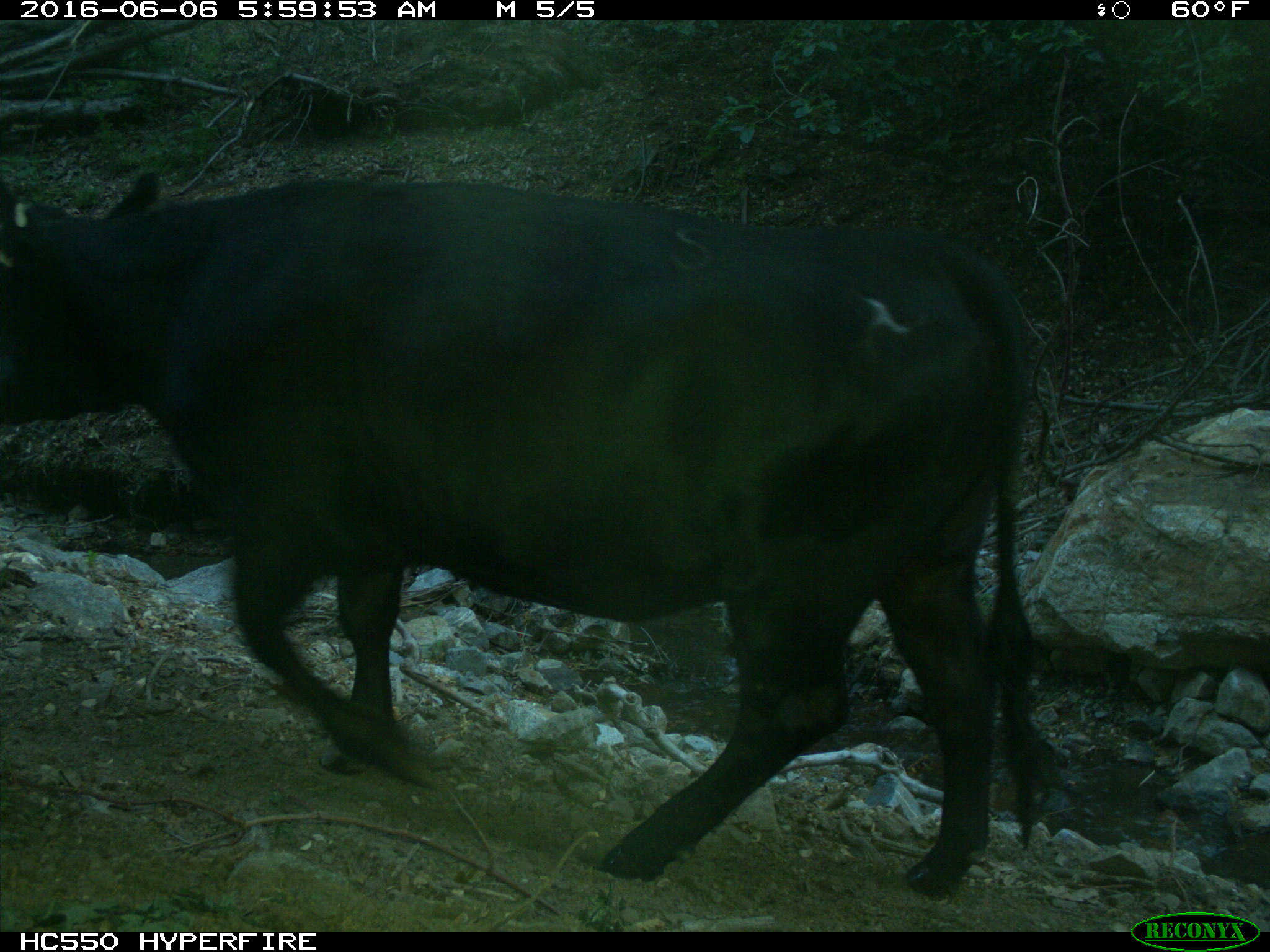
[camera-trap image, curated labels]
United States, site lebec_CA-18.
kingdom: Animalia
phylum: Chordata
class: Mammalia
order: Artiodactyla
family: Bovidae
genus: Bos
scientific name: Bos taurus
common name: domestic cow